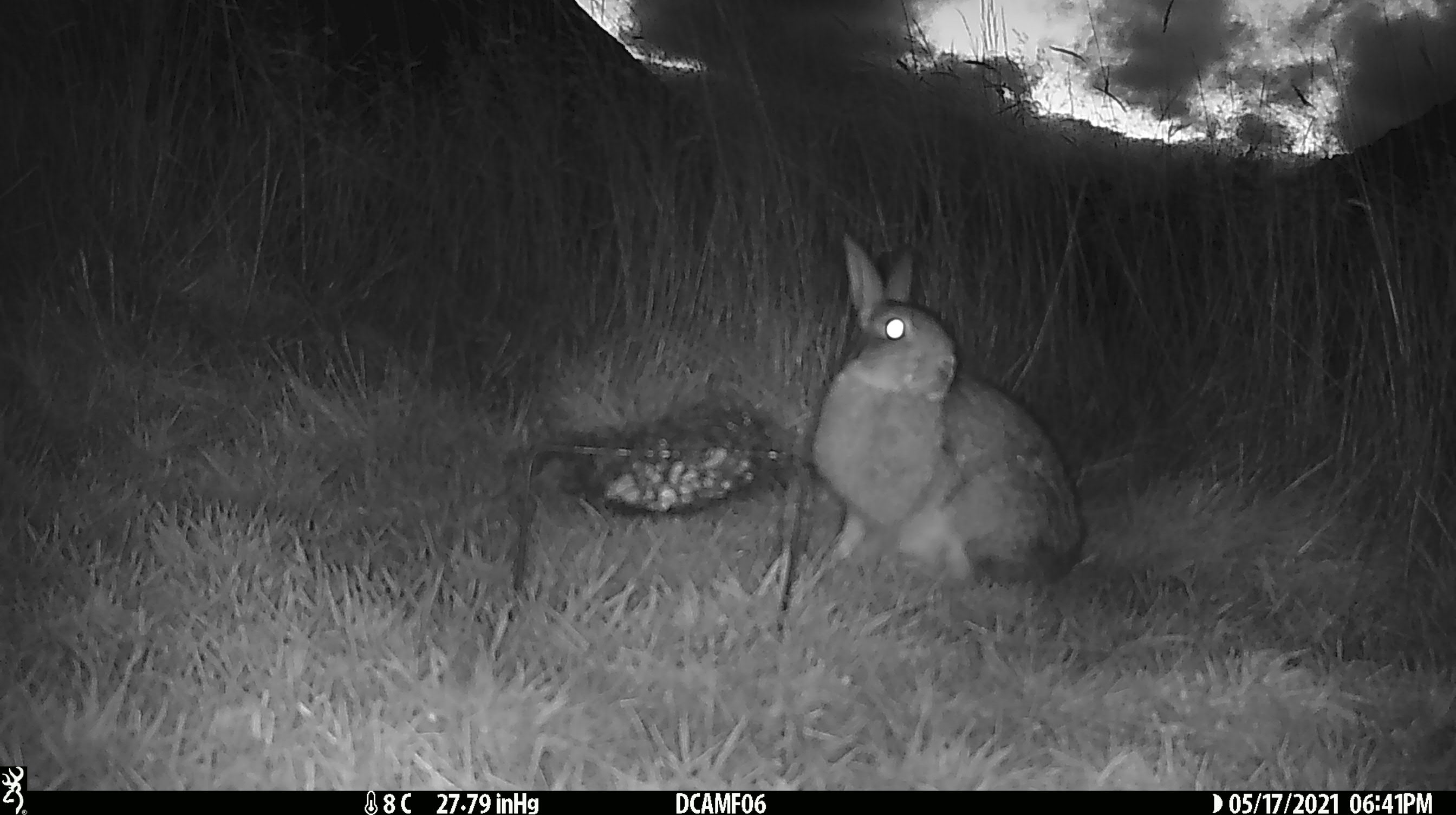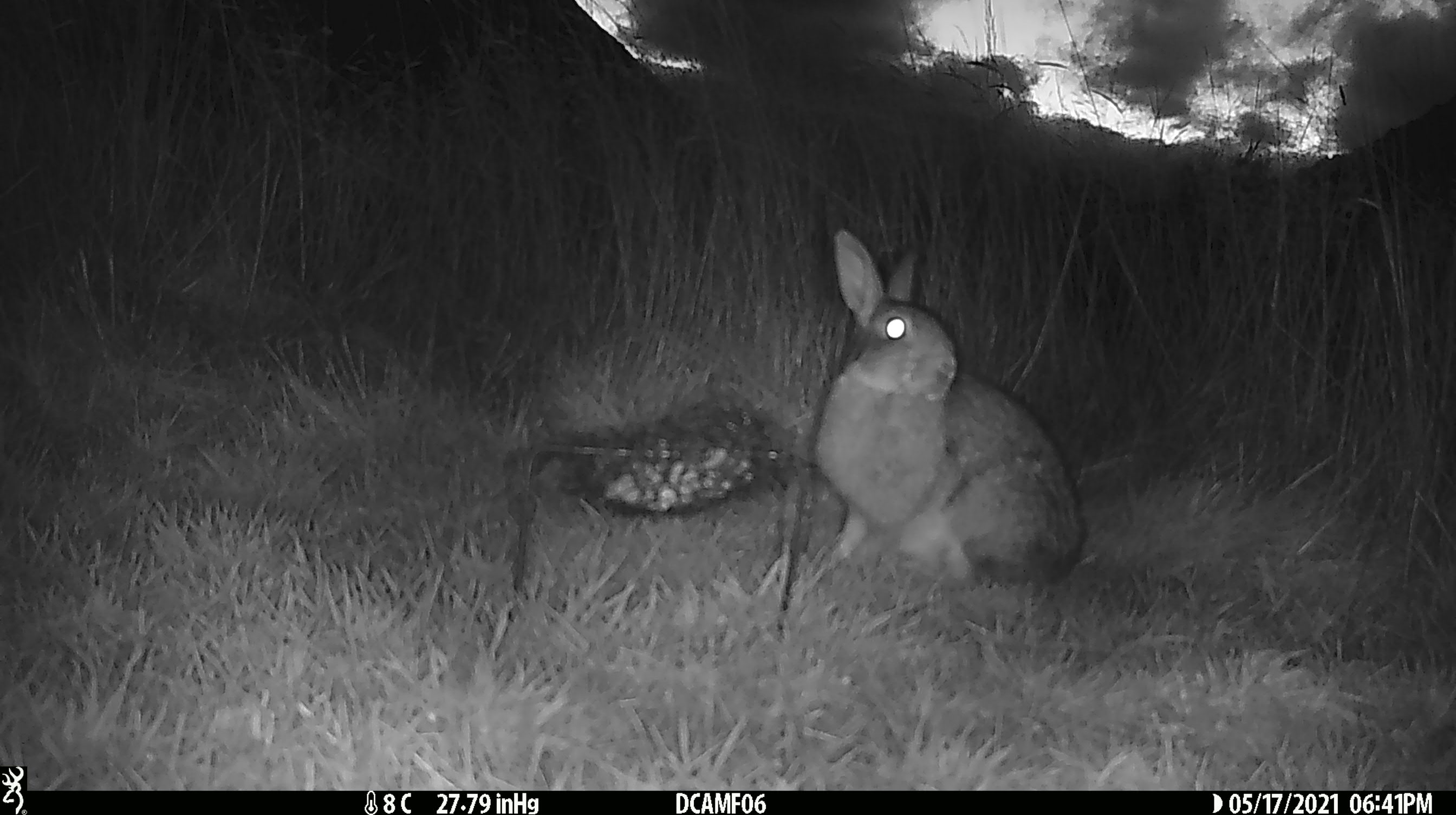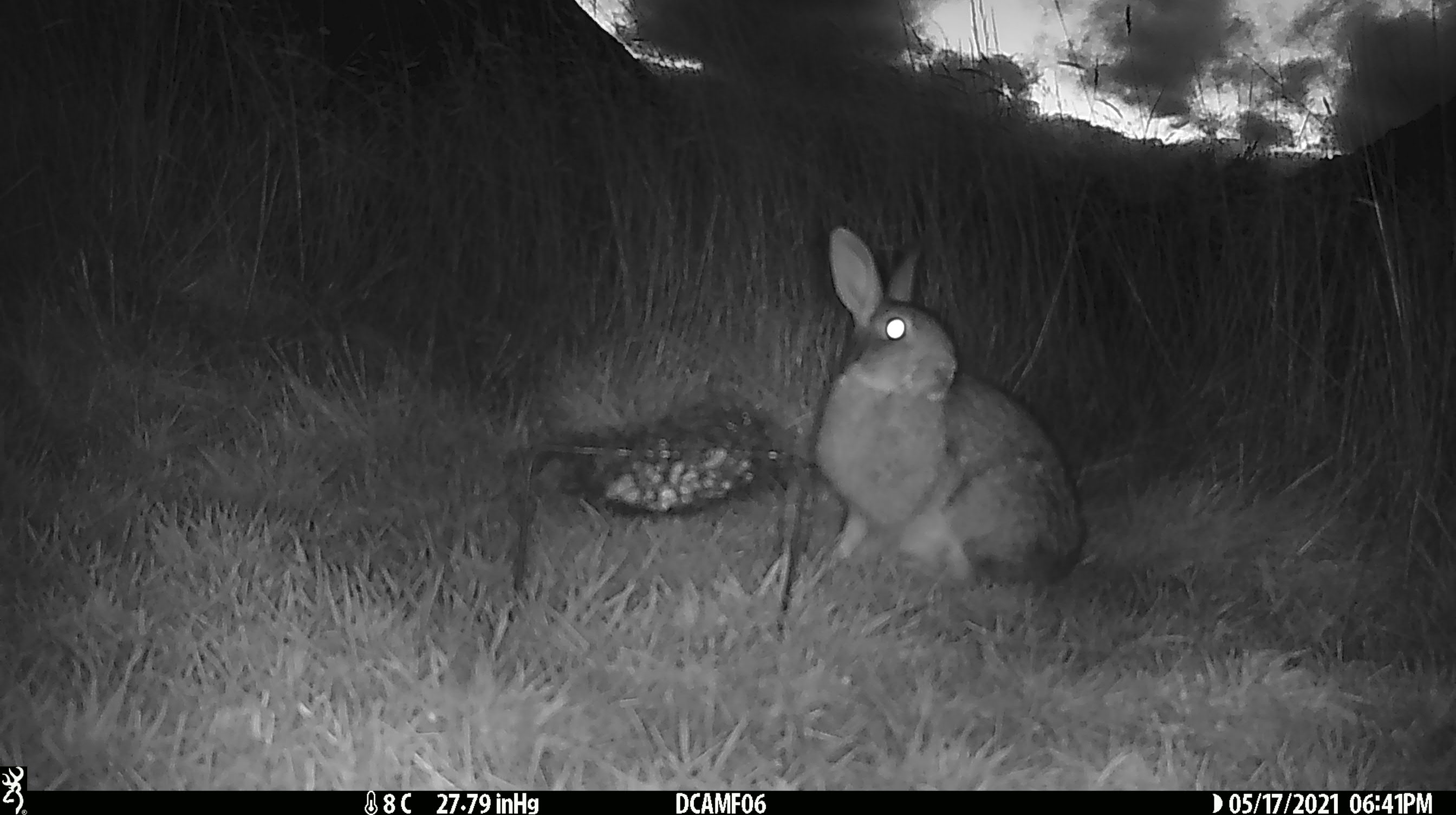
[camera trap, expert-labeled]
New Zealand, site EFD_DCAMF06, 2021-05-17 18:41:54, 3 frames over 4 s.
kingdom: Animalia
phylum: Chordata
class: Mammalia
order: Lagomorpha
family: Leporidae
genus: Oryctolagus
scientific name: Oryctolagus cuniculus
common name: european rabbit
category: rabbit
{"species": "rabbit (european rabbit) (Oryctolagus cuniculus)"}